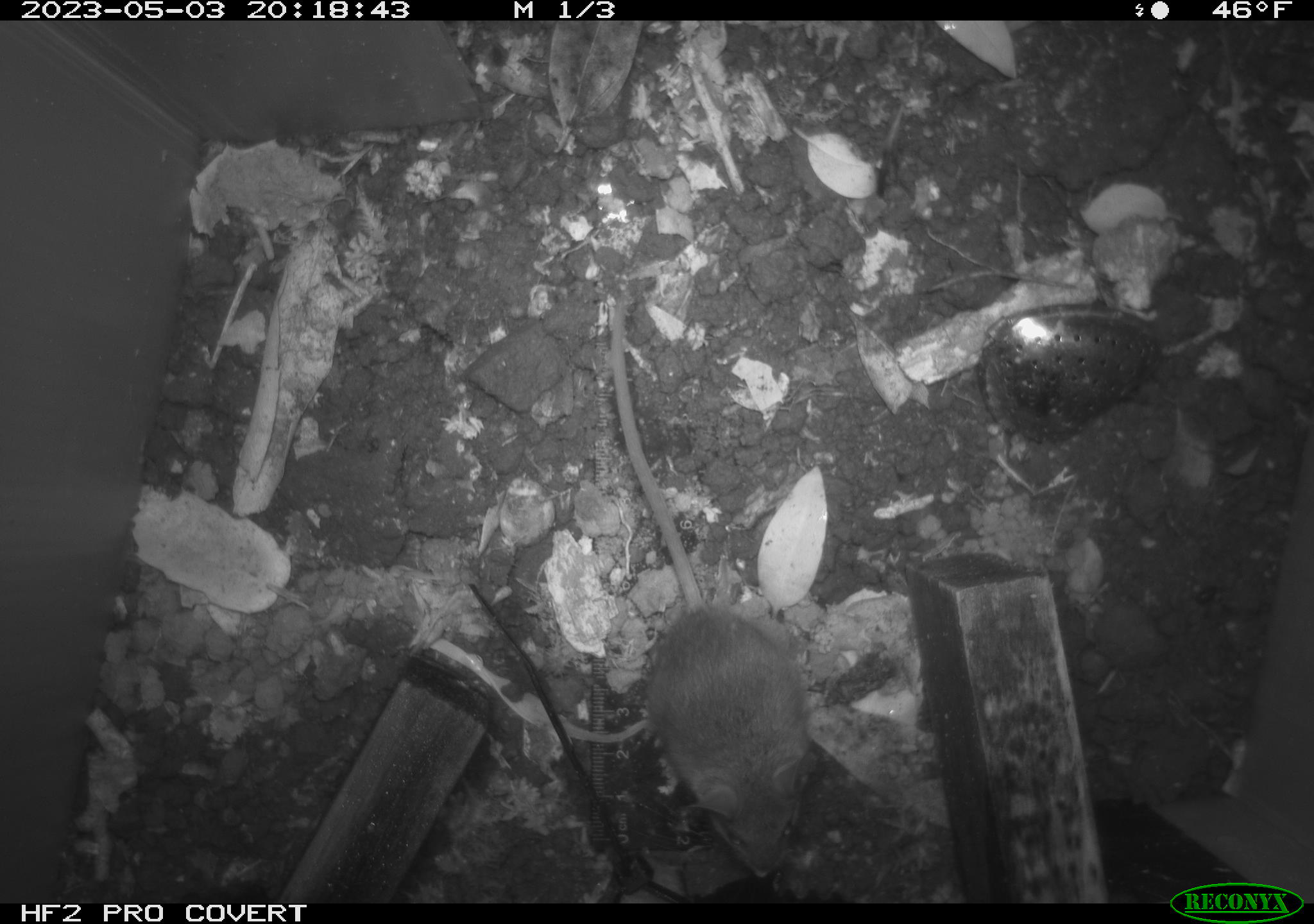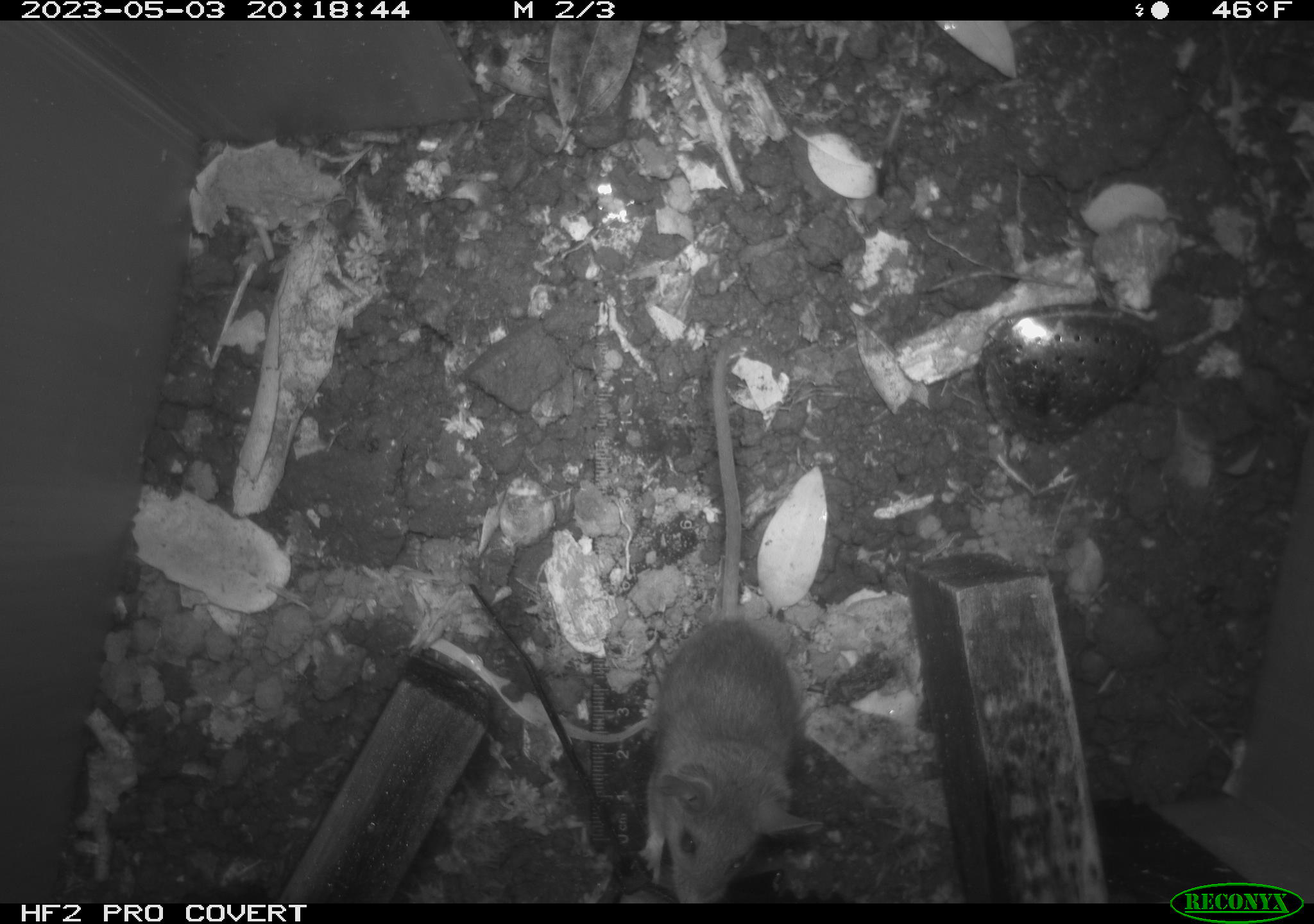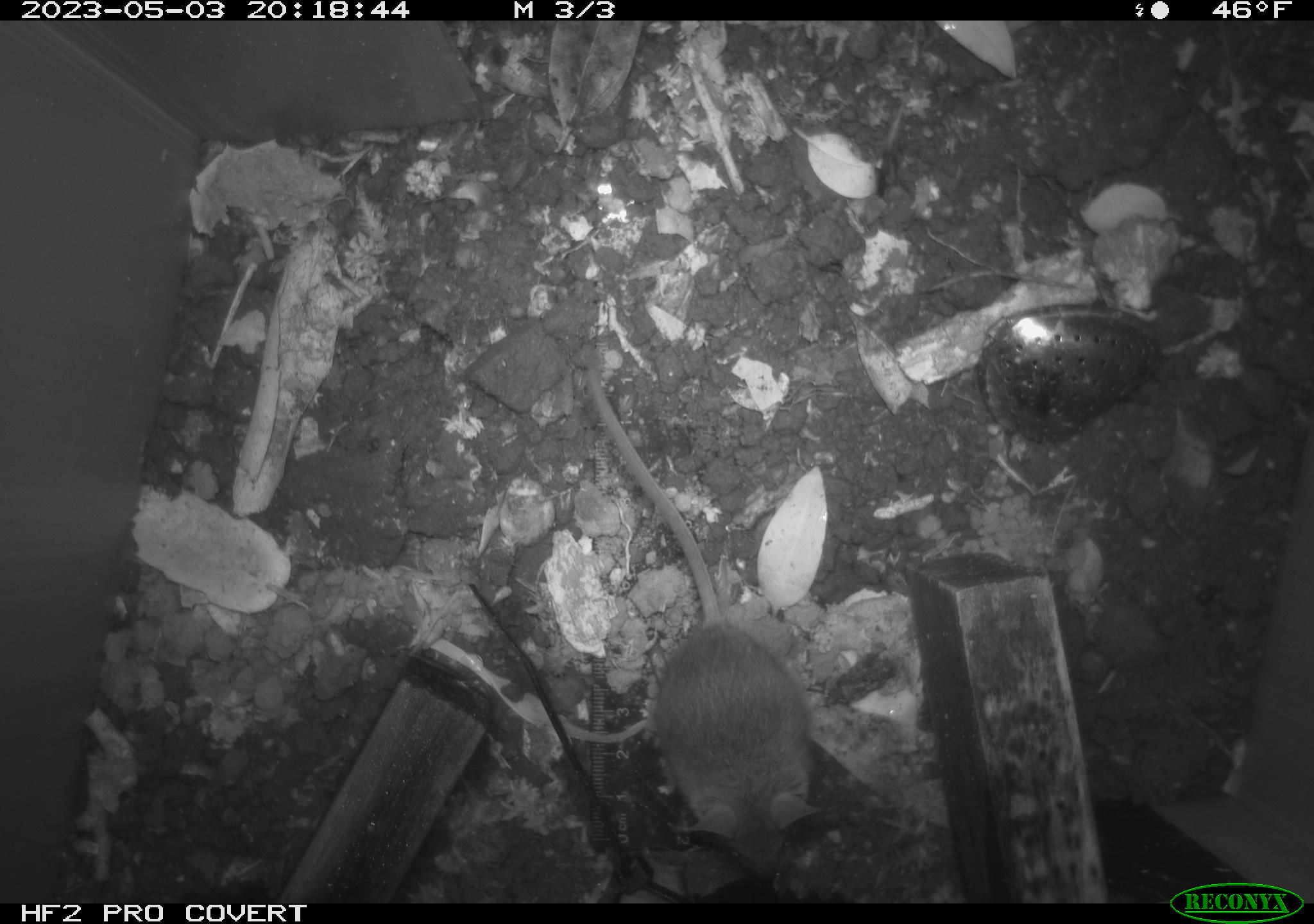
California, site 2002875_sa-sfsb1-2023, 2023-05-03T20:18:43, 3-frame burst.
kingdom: Animalia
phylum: Chordata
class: Mammalia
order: Rodentia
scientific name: Rodentia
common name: mouse species